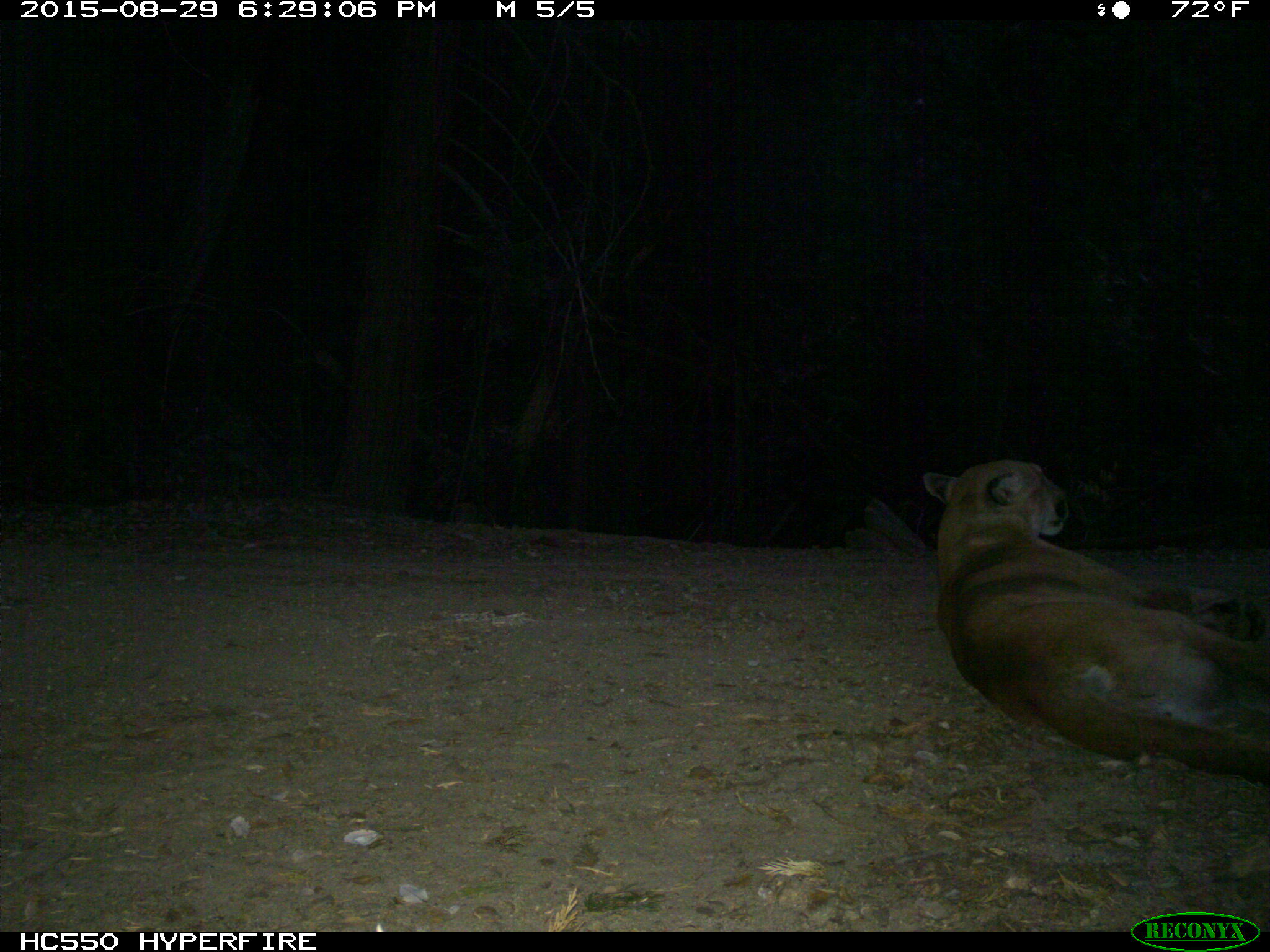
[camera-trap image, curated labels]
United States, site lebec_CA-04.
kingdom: Animalia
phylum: Chordata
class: Mammalia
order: Carnivora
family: Felidae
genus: Puma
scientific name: Puma concolor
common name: mountain lion